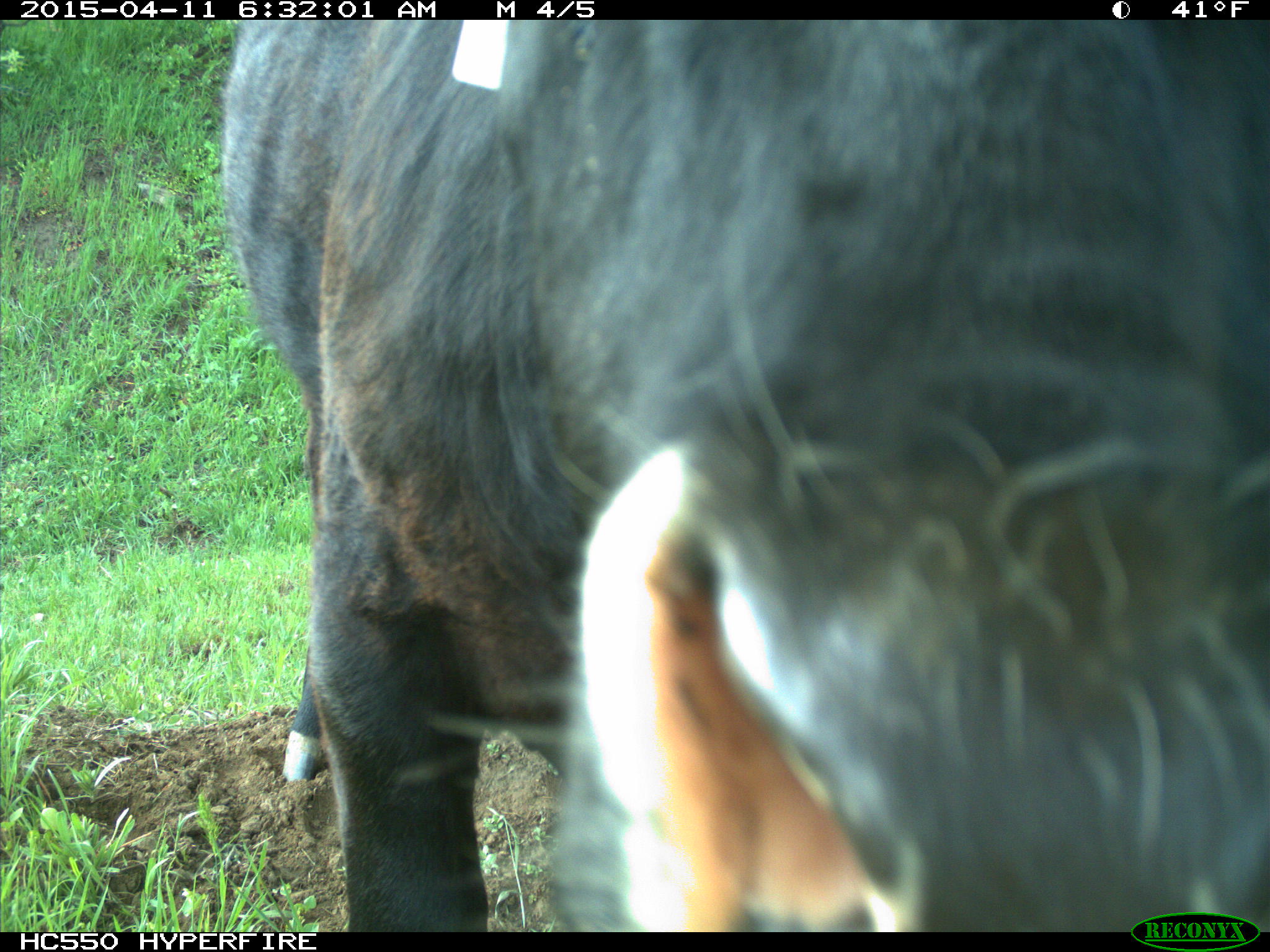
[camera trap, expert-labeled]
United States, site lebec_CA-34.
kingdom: Animalia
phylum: Chordata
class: Mammalia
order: Artiodactyla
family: Bovidae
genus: Bos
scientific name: Bos taurus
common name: domestic cow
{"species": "Bos taurus (domestic cow)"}